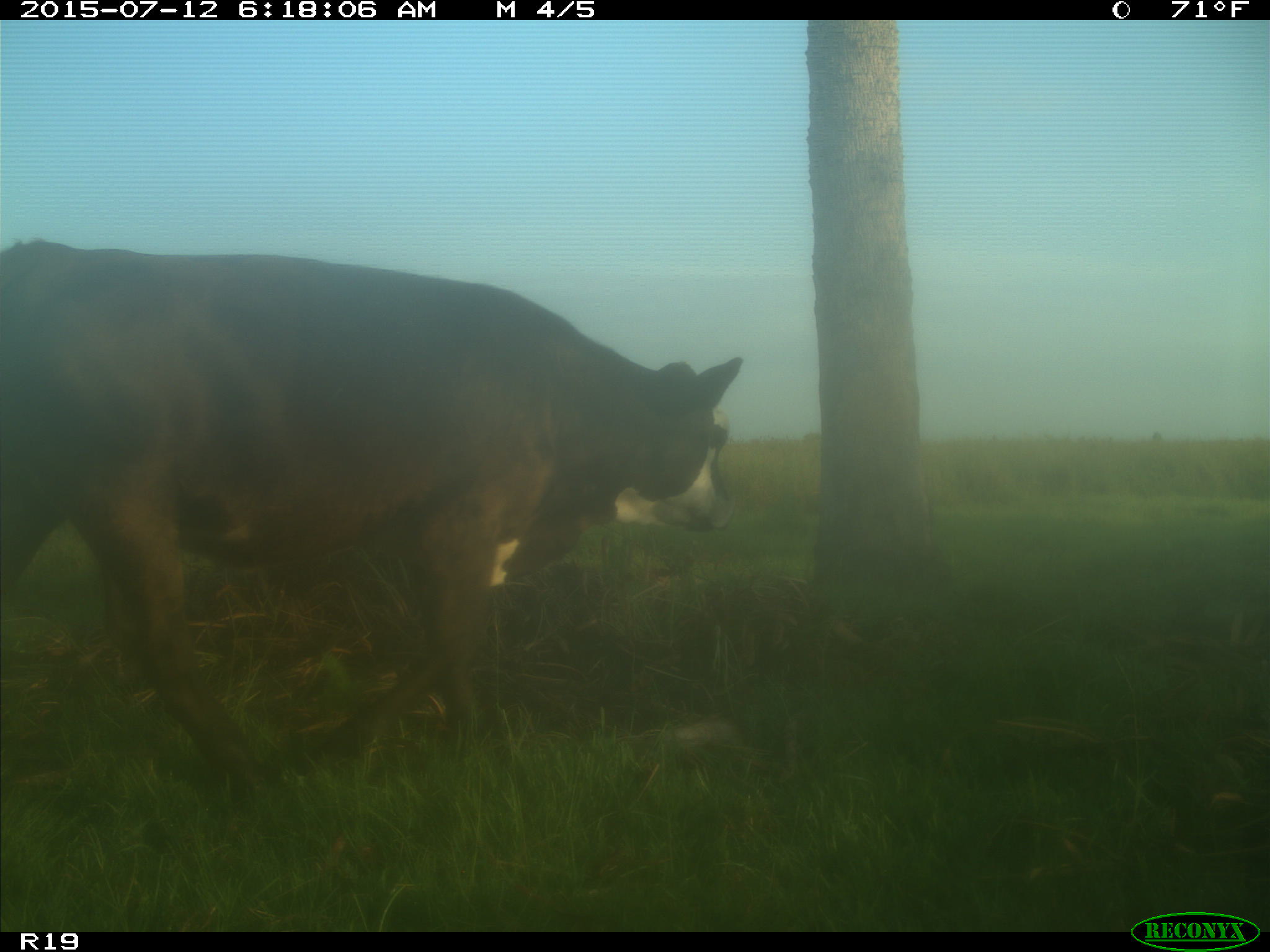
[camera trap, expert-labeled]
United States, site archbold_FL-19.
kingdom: Animalia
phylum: Chordata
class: Mammalia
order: Artiodactyla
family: Bovidae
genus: Bos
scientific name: Bos taurus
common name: domestic cow